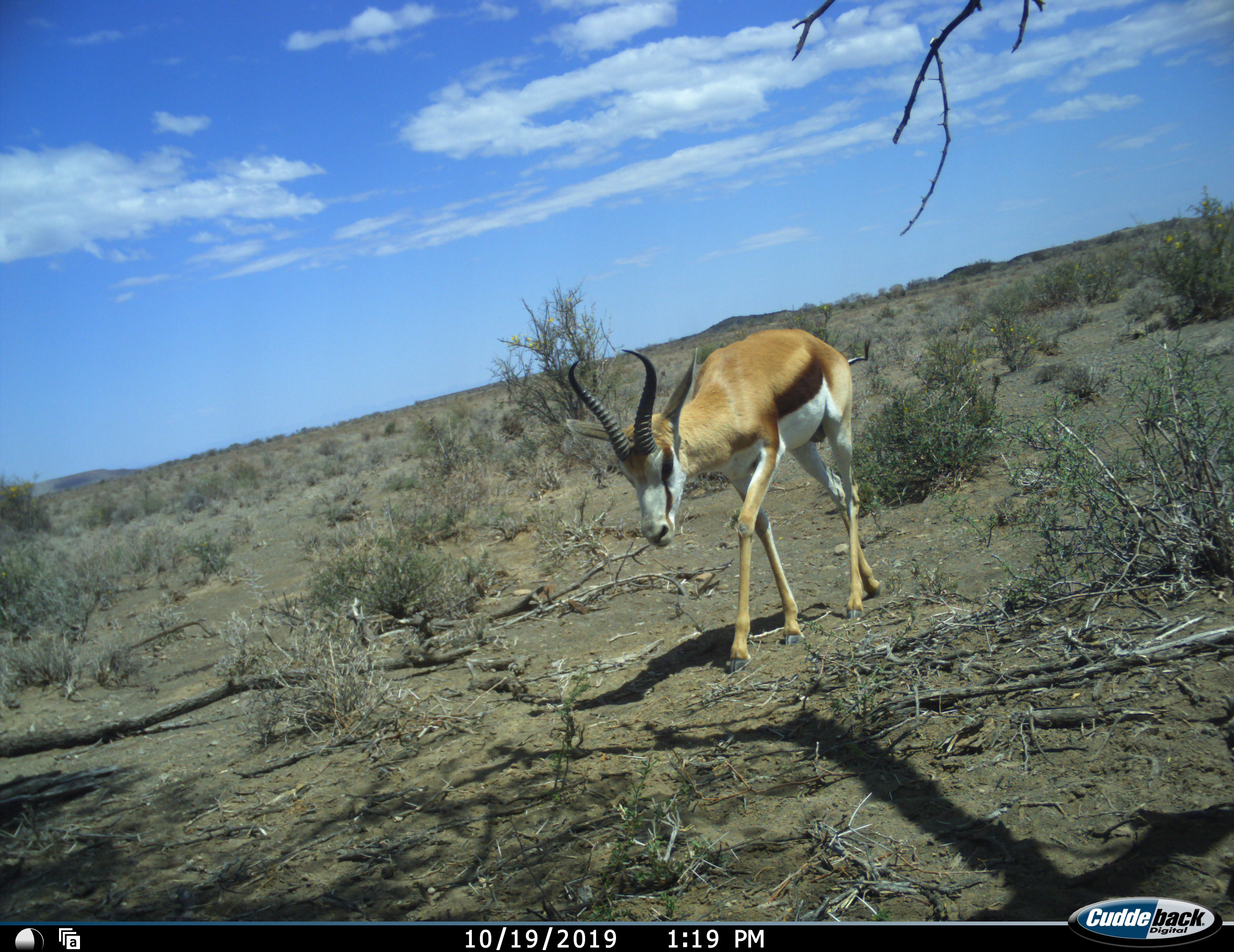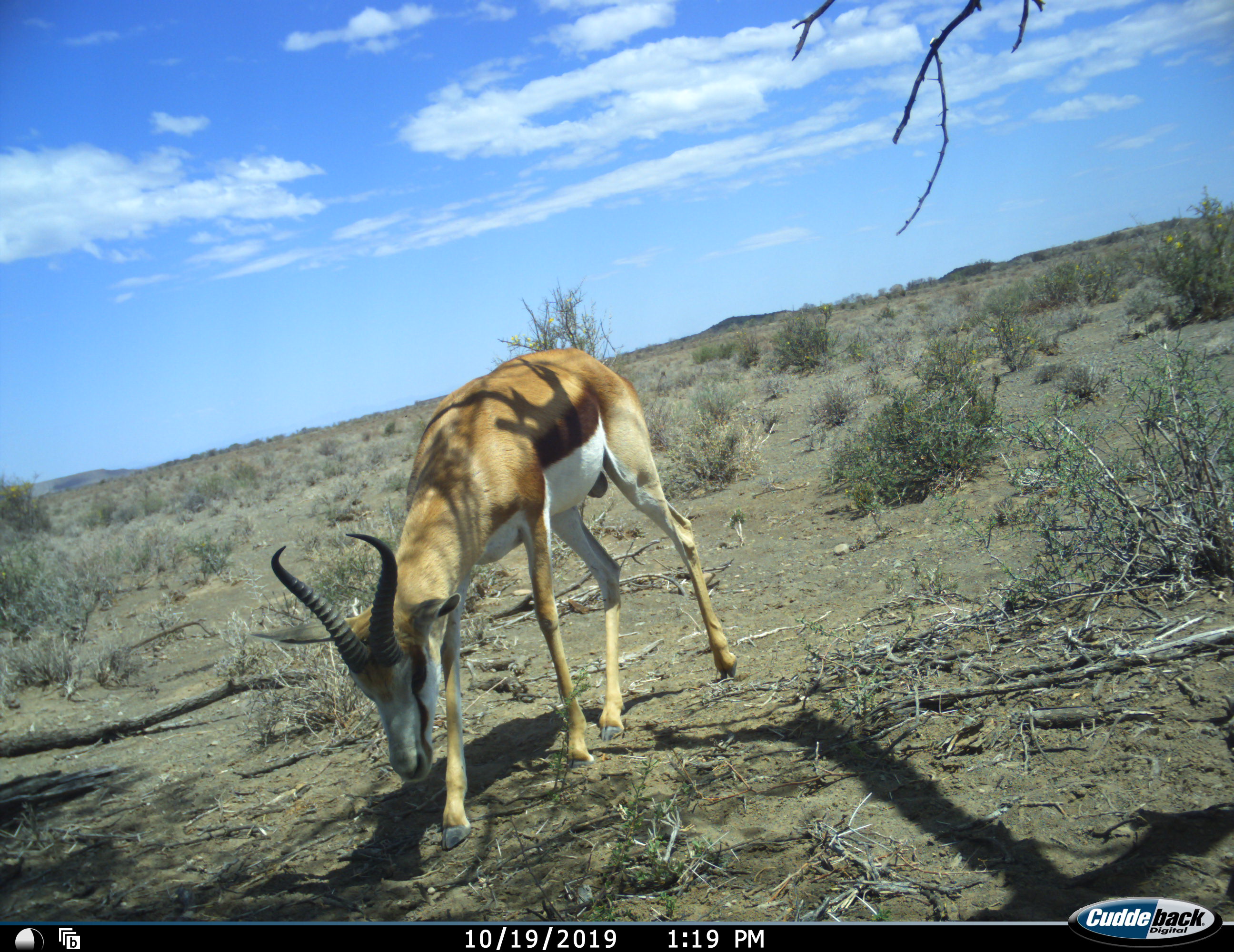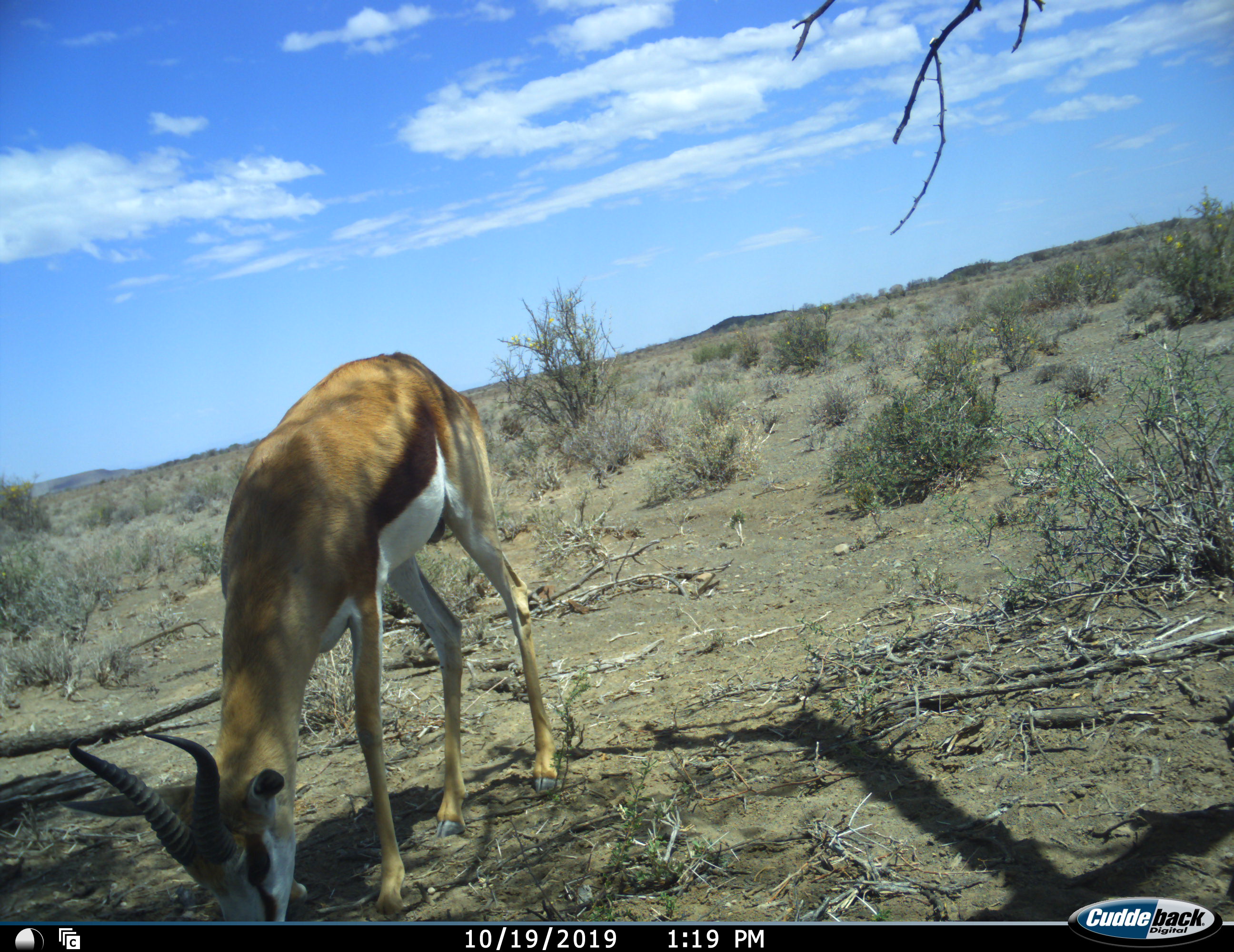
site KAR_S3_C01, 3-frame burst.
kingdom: Animalia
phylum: Chordata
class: Mammalia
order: Artiodactyla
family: Bovidae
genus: Antidorcas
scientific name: Antidorcas marsupialis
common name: springbok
Springbok (Antidorcas marsupialis), count 1. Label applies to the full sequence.